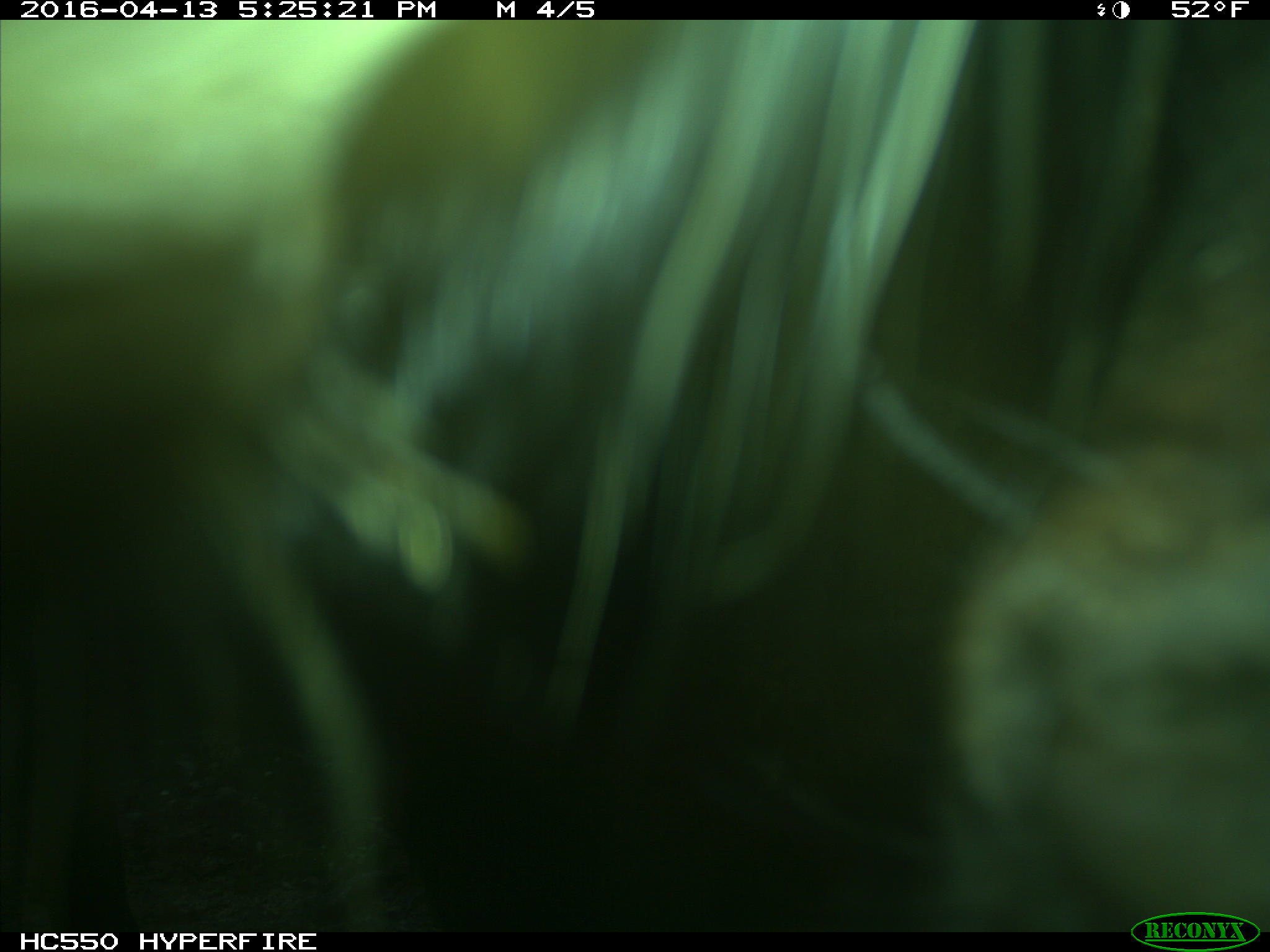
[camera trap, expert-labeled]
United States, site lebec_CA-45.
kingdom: Animalia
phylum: Chordata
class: Mammalia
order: Artiodactyla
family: Bovidae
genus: Bos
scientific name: Bos taurus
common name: domestic cow